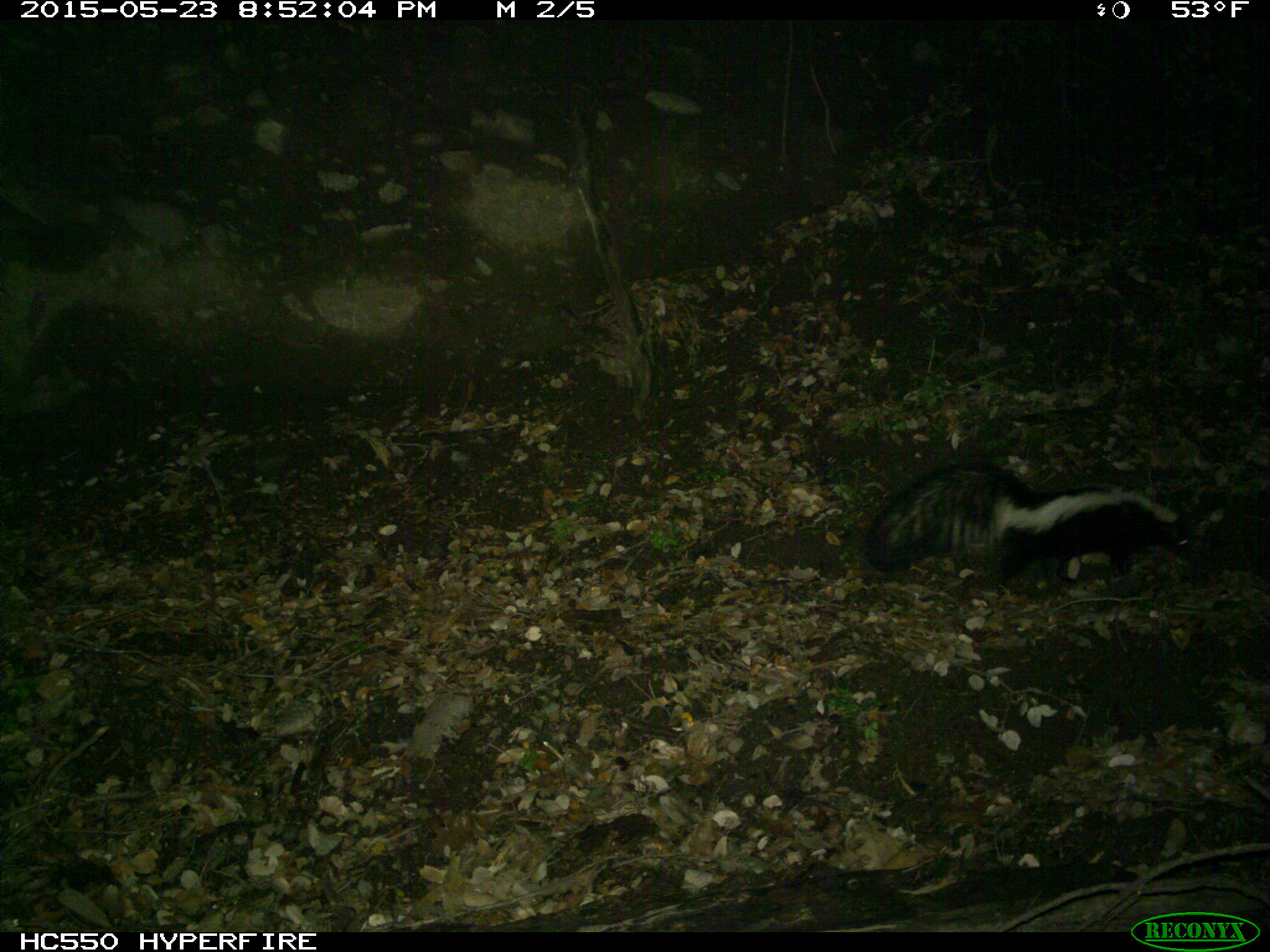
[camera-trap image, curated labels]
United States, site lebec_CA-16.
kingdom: Animalia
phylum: Chordata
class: Mammalia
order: Carnivora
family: Mephitidae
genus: Mephitis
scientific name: Mephitis mephitis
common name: striped skunk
Mephitis mephitis (striped skunk).